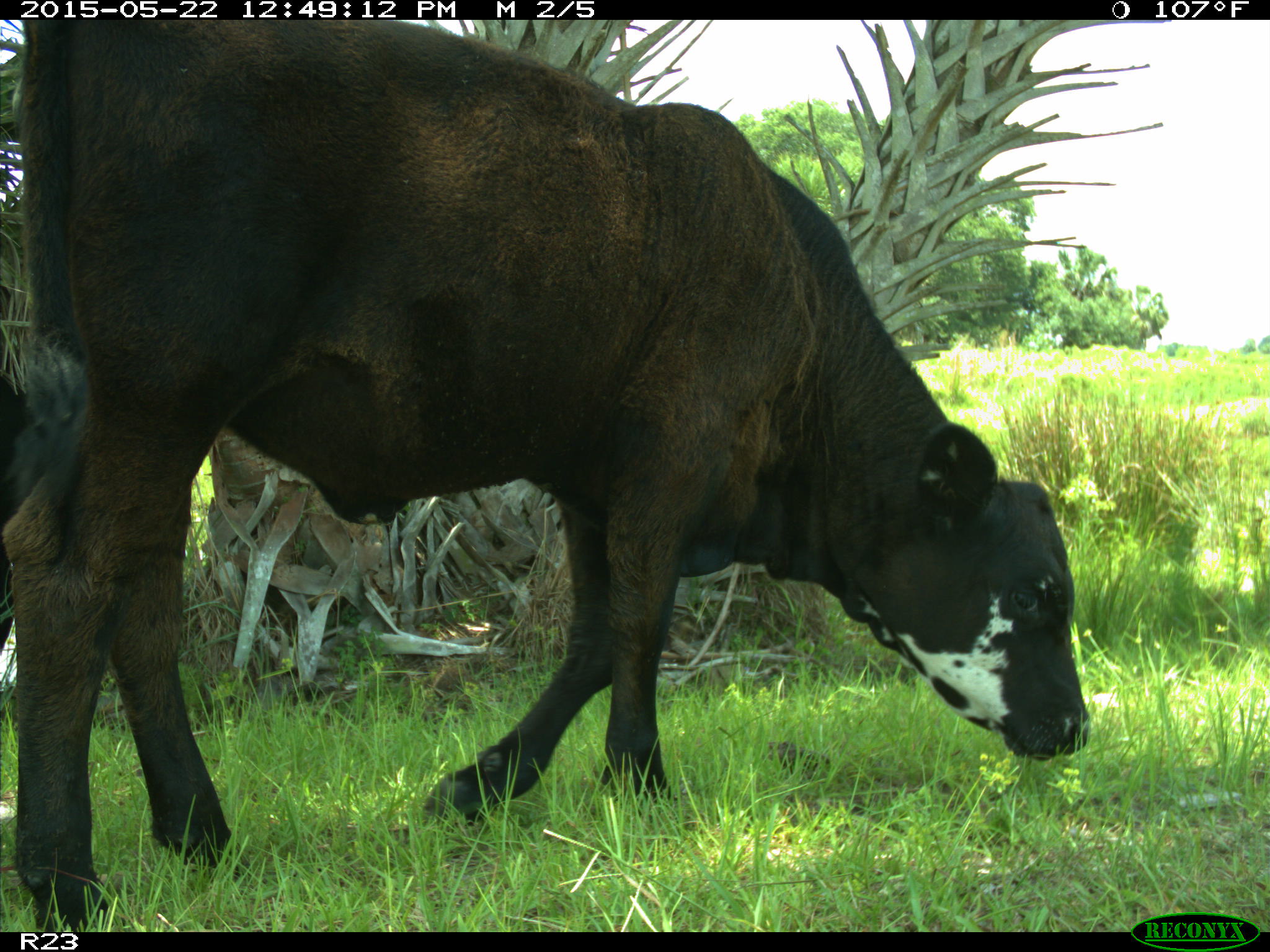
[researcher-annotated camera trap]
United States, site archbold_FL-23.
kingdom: Animalia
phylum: Chordata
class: Mammalia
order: Artiodactyla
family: Bovidae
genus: Bos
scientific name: Bos taurus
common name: domestic cow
Bos taurus (domestic cow).